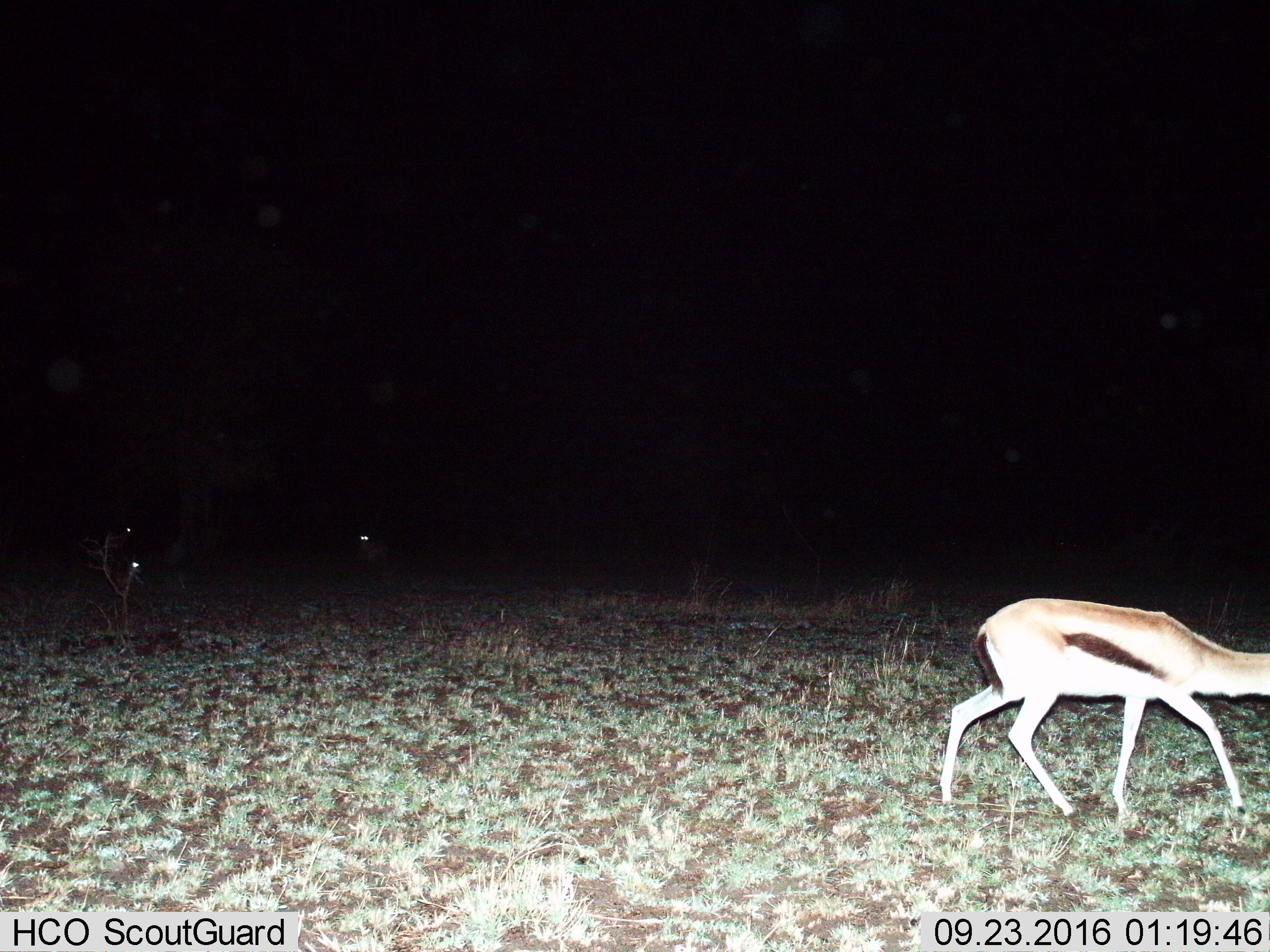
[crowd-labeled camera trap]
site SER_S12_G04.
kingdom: Animalia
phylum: Chordata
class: Mammalia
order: Artiodactyla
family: Bovidae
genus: Eudorcas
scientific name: Eudorcas thomsonii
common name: thomson's gazelle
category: gazellethomsons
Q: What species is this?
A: Gazellethomsons (thomson's gazelle) (Eudorcas thomsonii).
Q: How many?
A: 1.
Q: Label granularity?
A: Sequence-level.